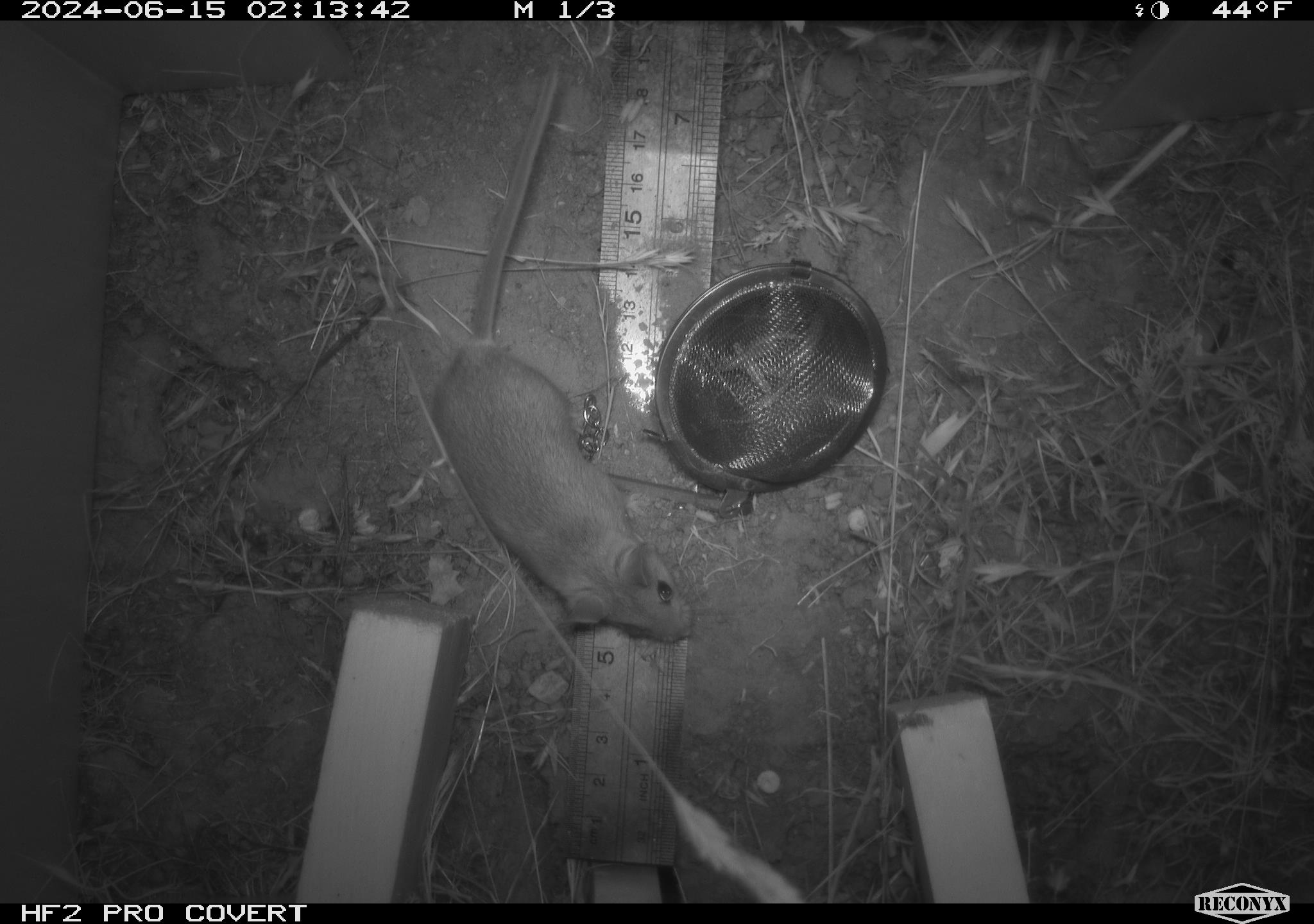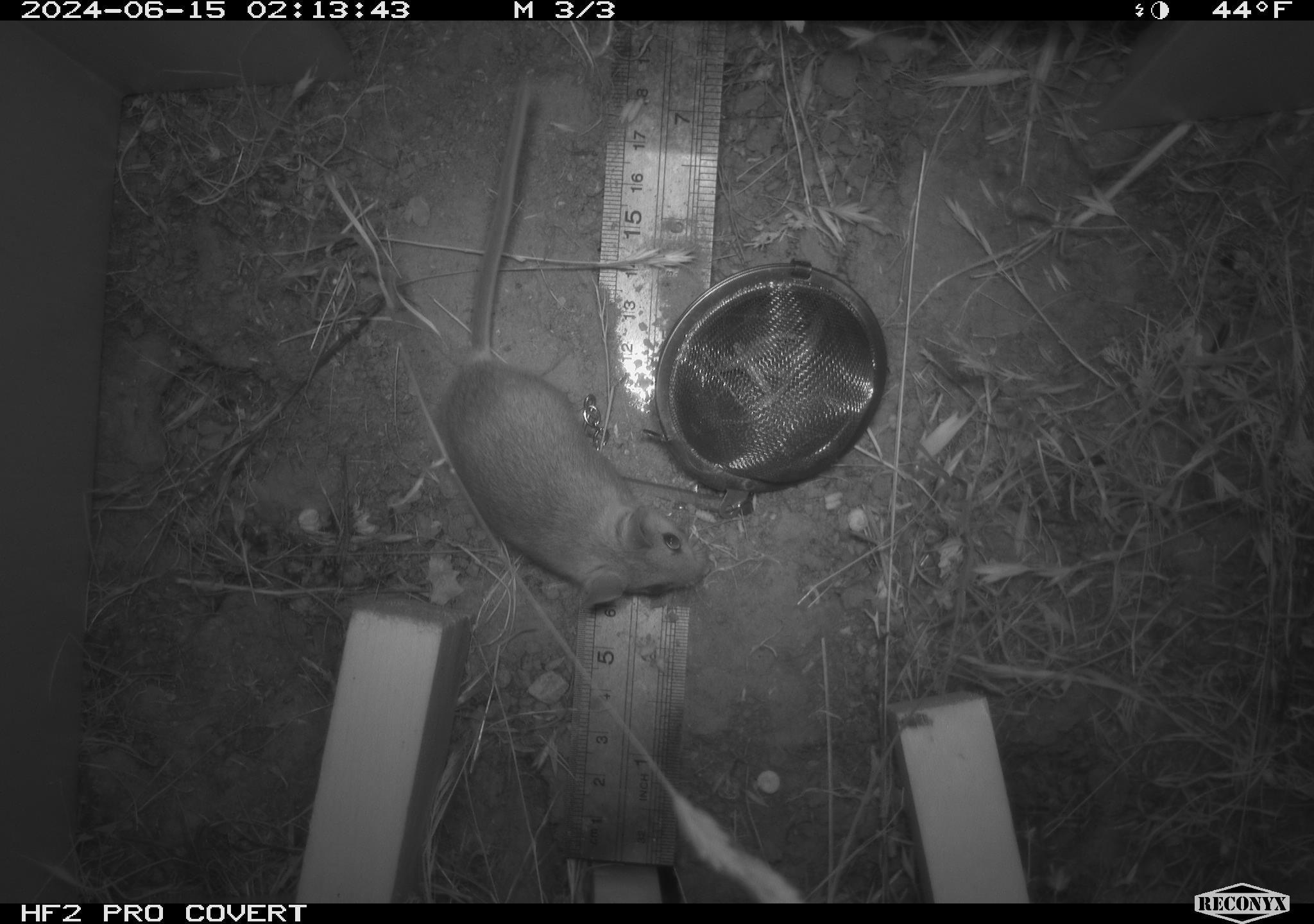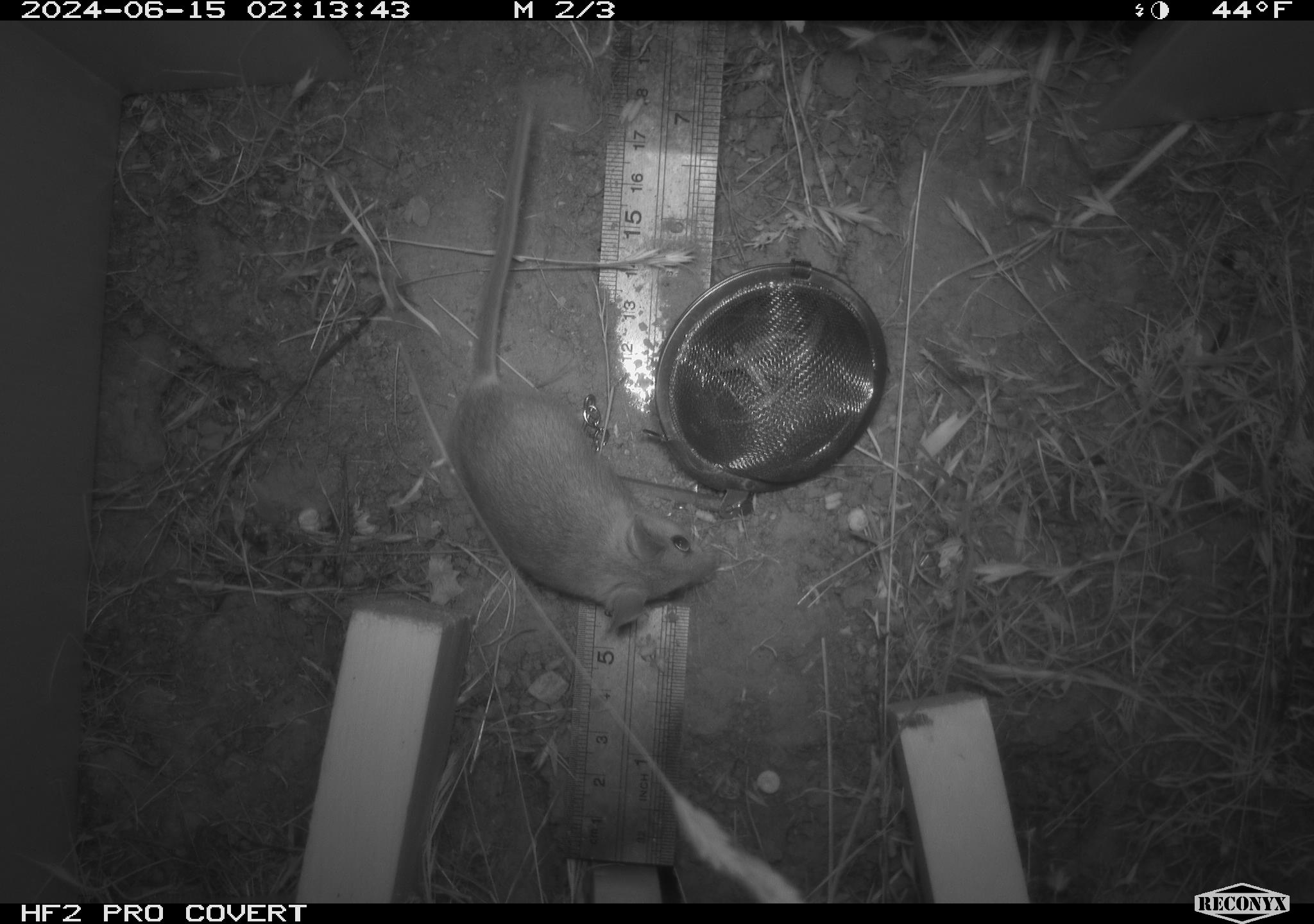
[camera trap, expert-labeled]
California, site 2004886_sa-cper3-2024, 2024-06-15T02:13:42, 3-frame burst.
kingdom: Animalia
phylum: Chordata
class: Mammalia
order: Rodentia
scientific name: Rodentia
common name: rodent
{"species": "rodent (Rodentia)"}